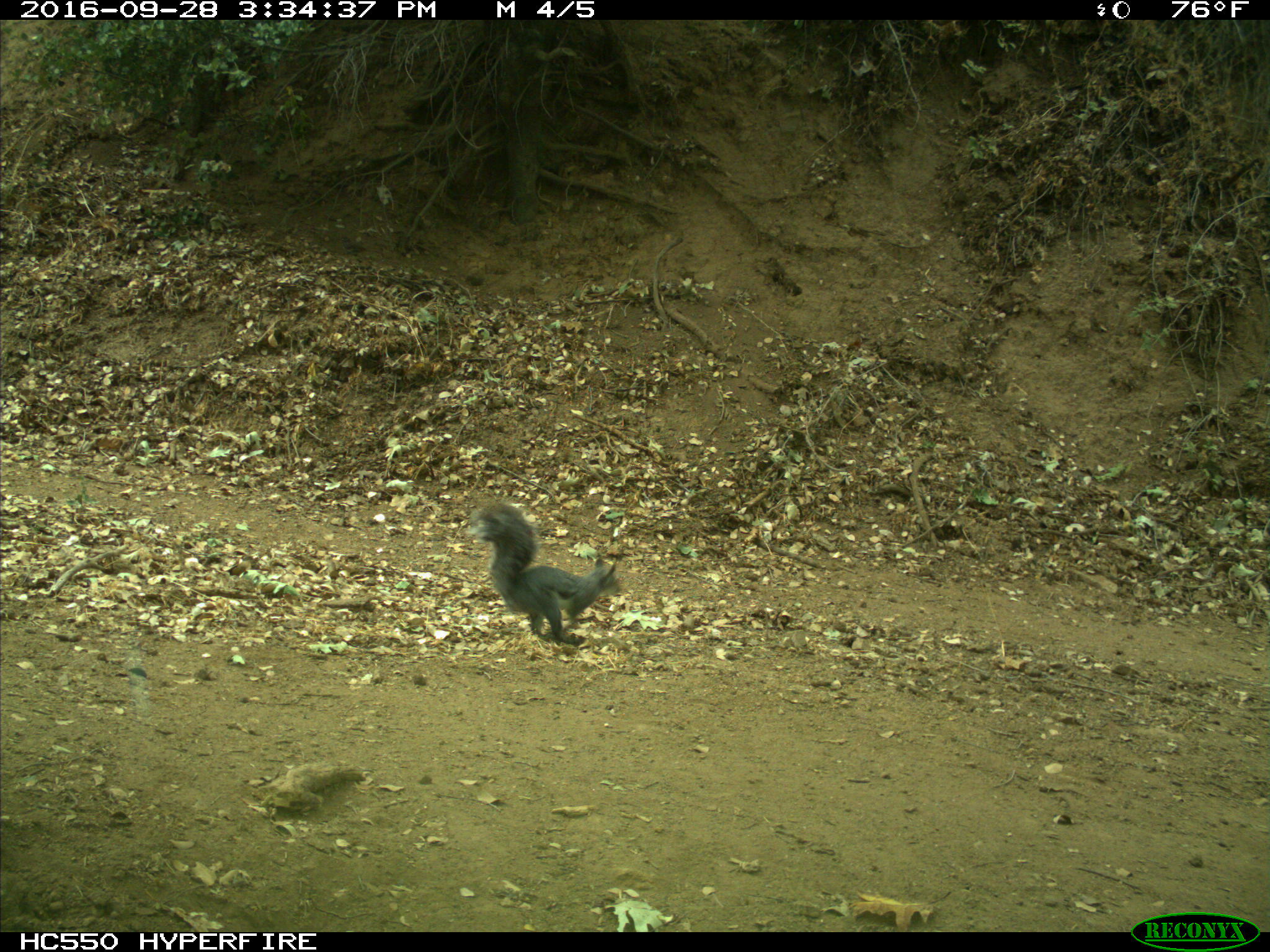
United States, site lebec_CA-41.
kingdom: Animalia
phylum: Chordata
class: Mammalia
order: Rodentia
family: Sciuridae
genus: Sciurus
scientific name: Sciurus carolinensis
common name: eastern gray squirrel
Sciurus carolinensis (eastern gray squirrel).